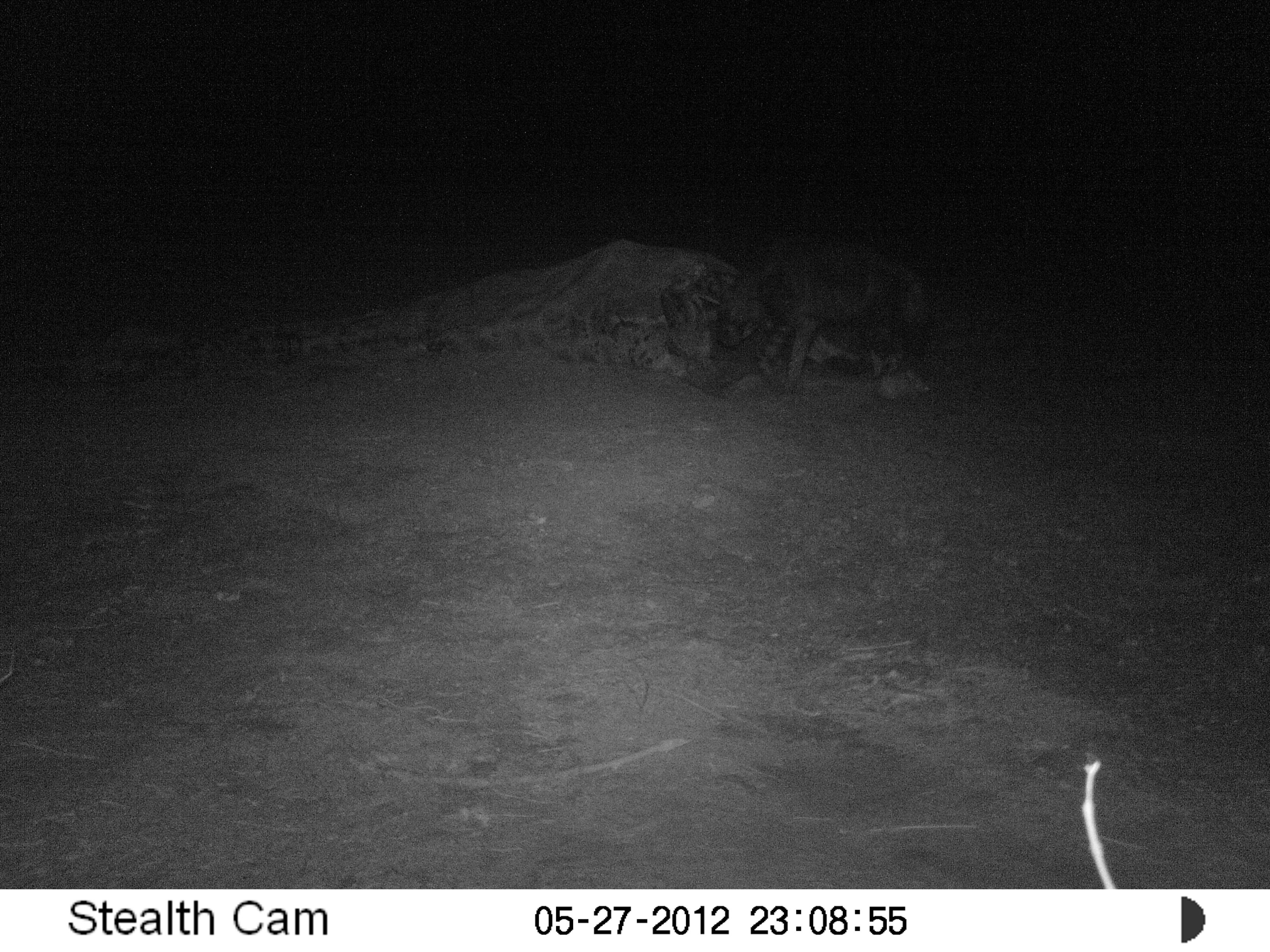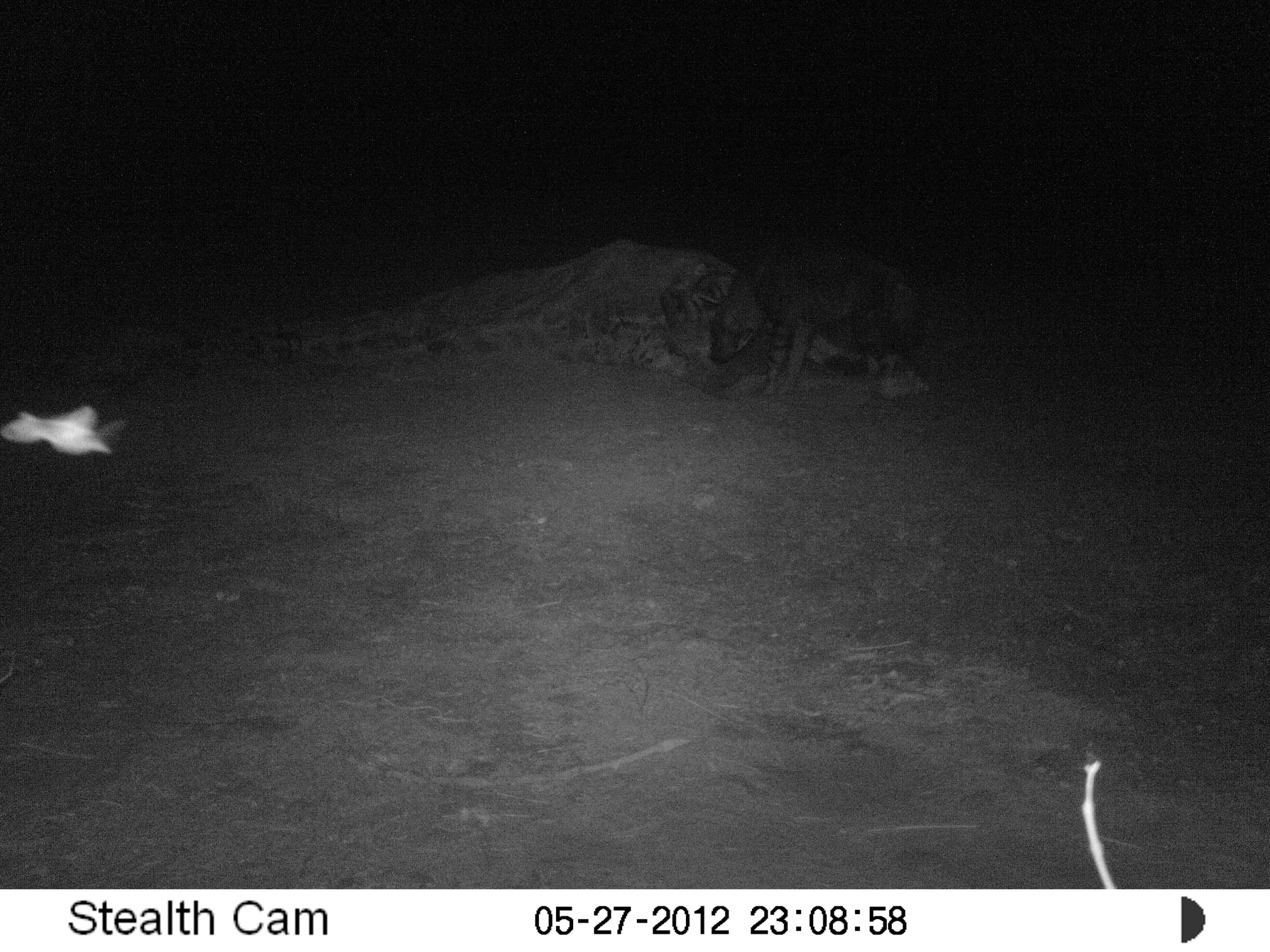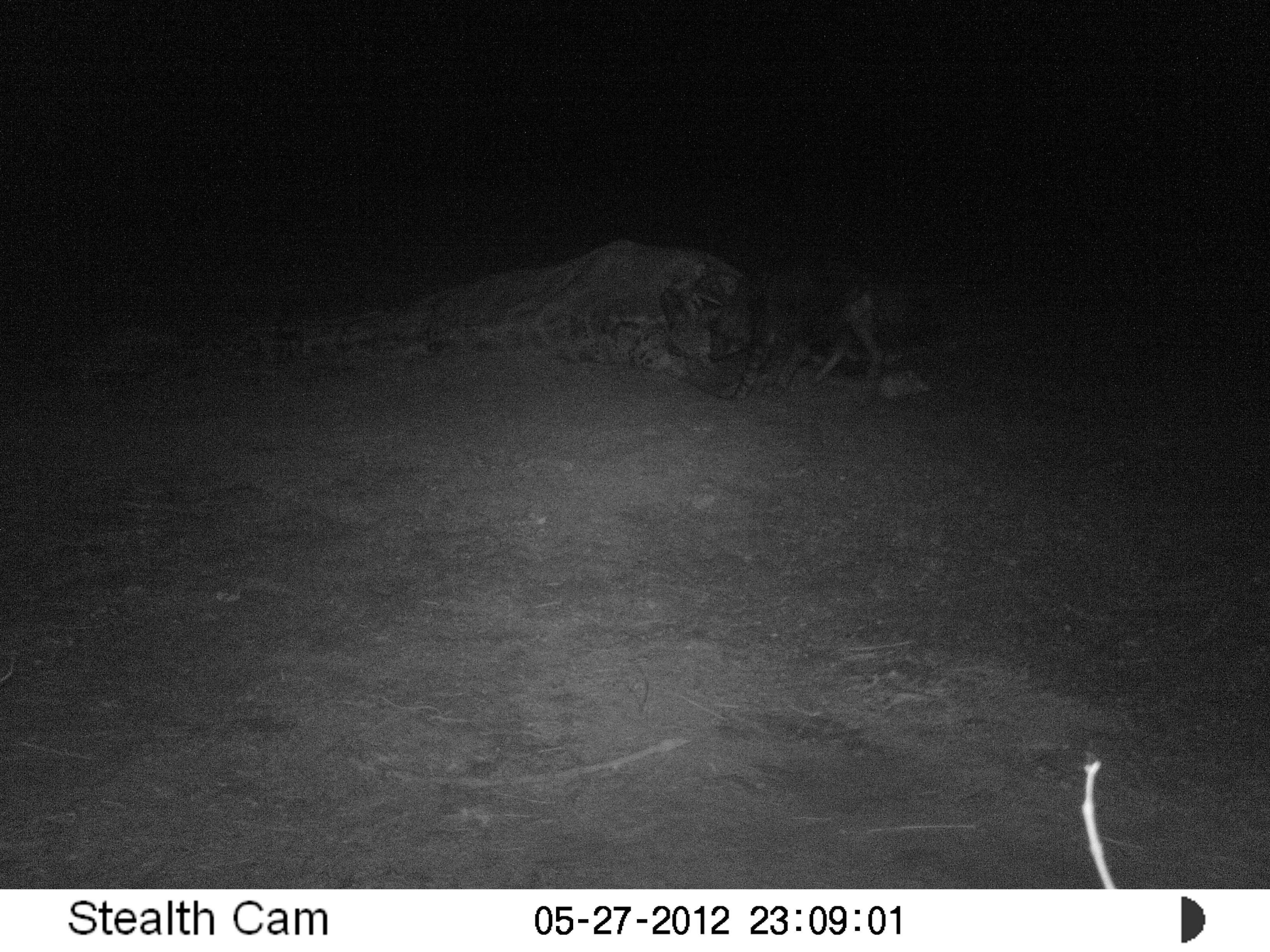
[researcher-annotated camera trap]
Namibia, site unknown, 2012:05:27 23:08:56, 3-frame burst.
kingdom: Animalia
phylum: Chordata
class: Mammalia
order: Carnivora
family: Hyaenidae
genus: Parahyaena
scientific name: Parahyaena brunnea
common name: brown hyena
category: hyaena brunnea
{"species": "hyaena brunnea (brown hyena) (Parahyaena brunnea)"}